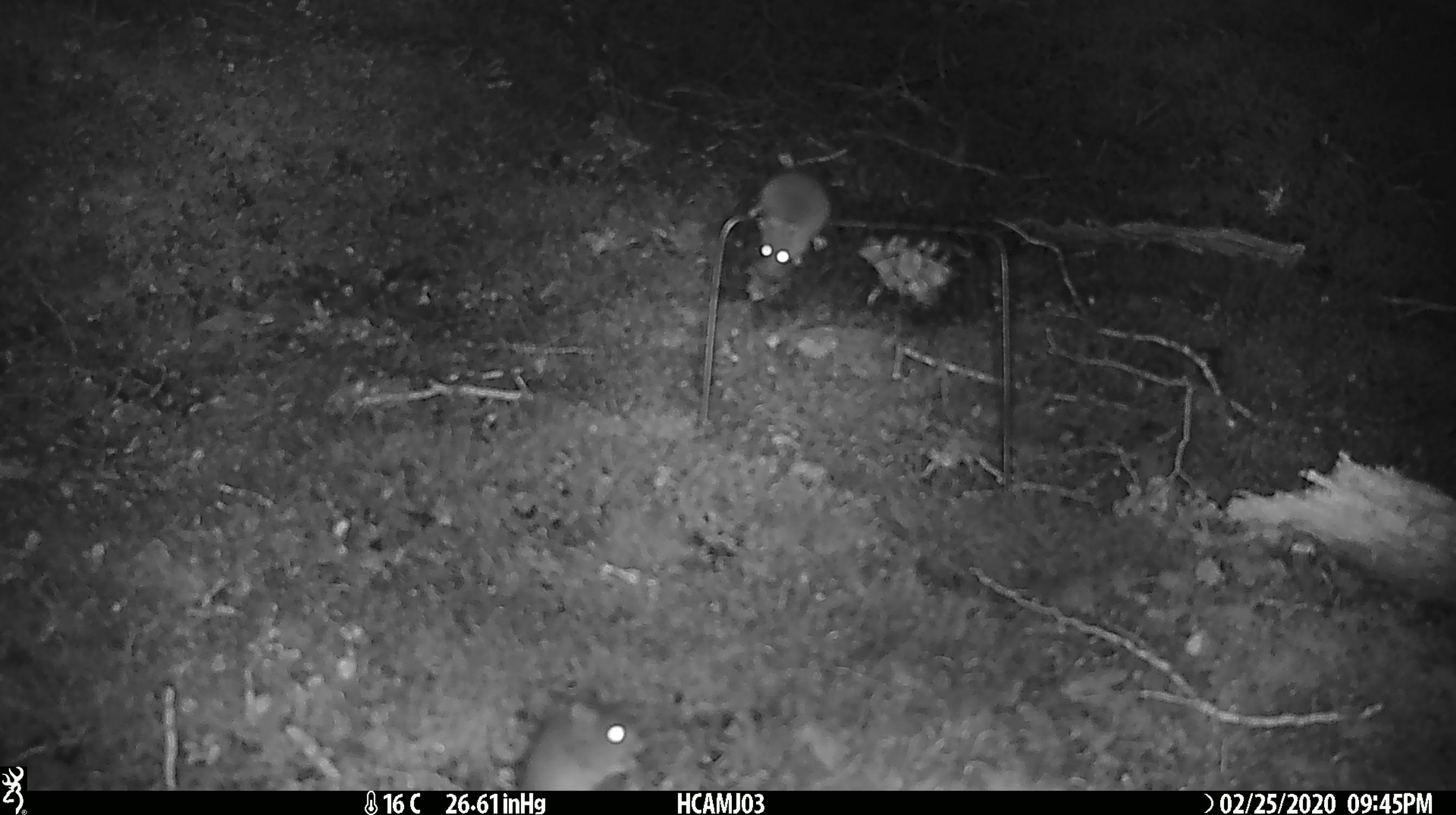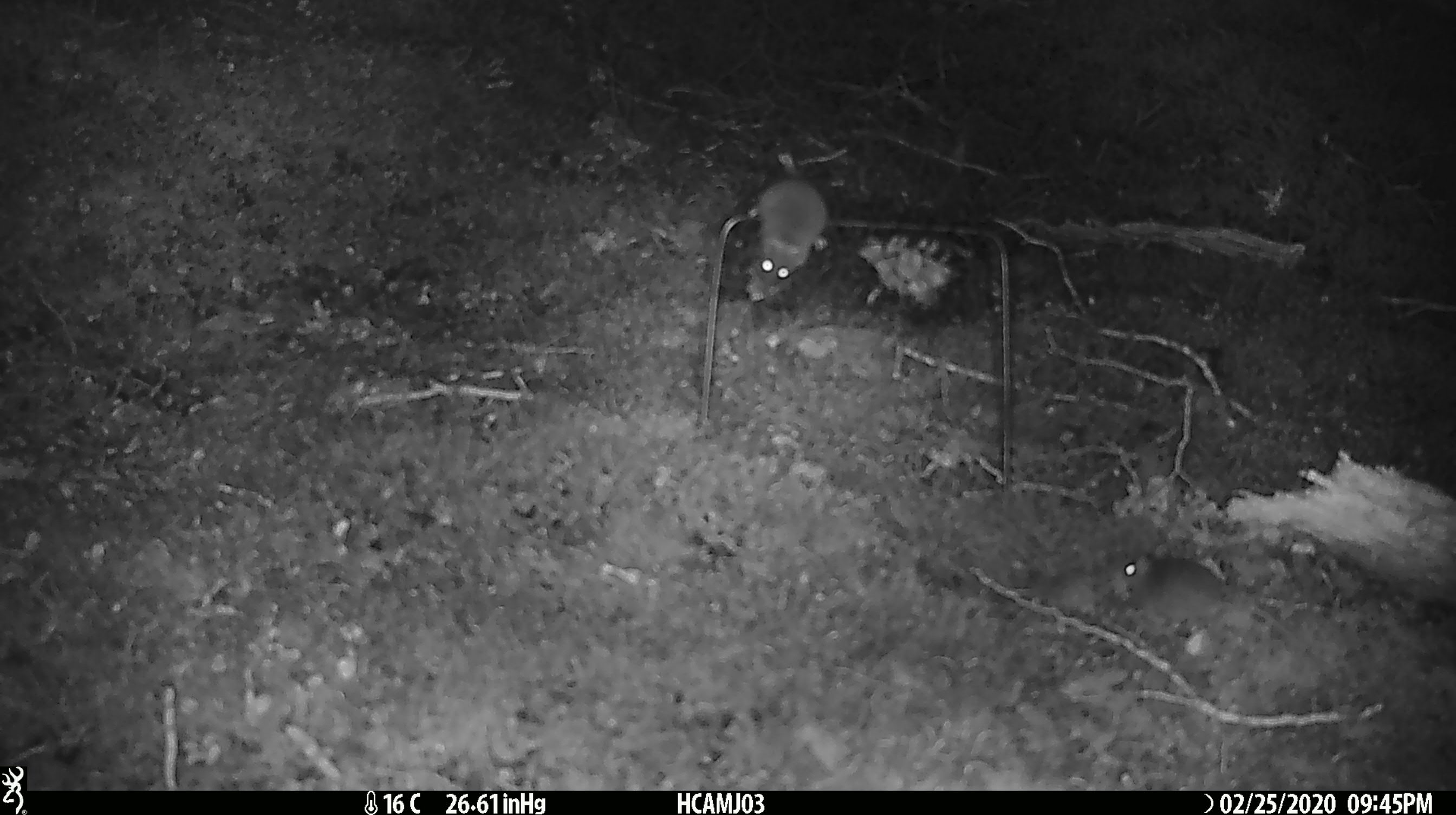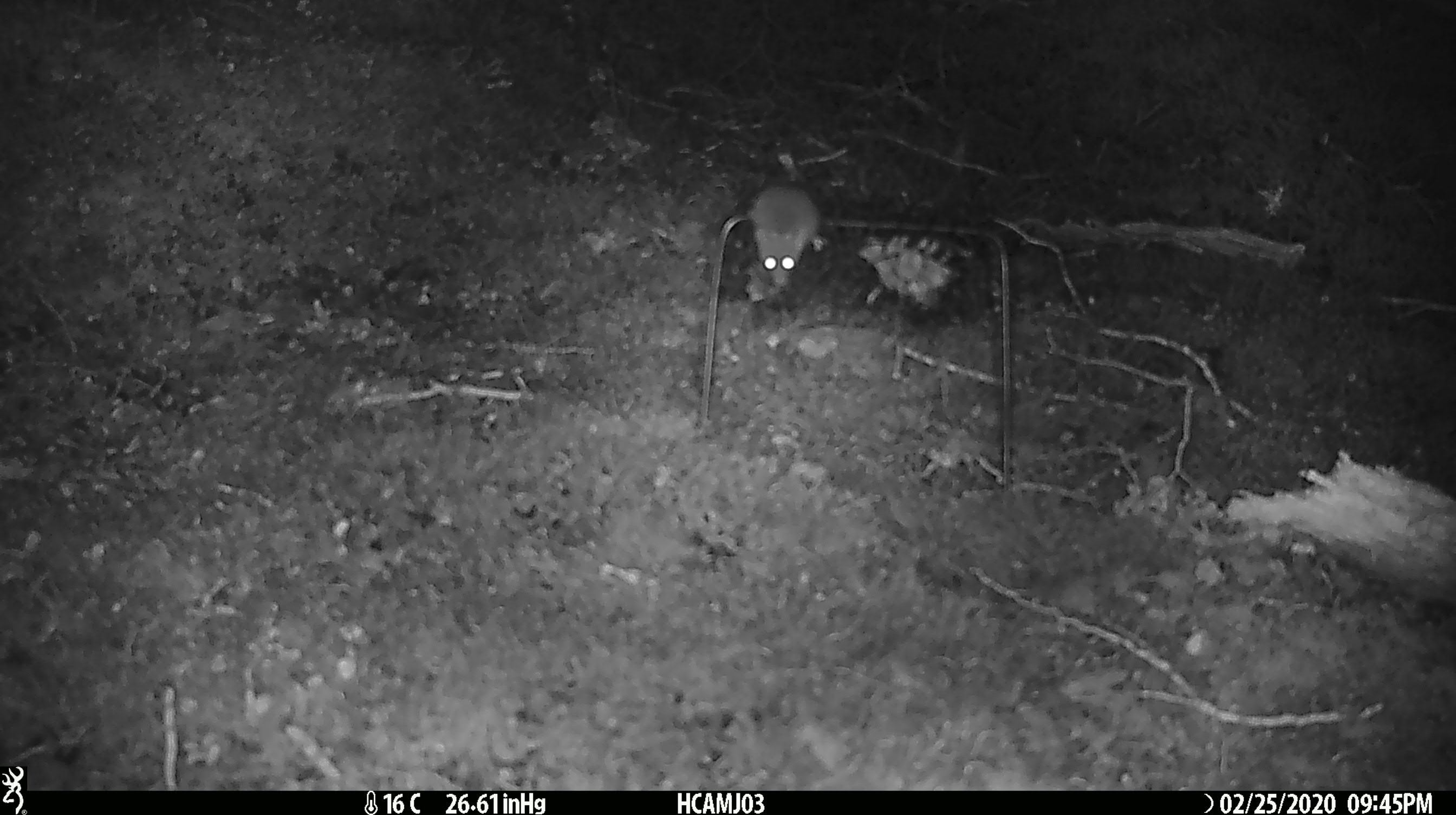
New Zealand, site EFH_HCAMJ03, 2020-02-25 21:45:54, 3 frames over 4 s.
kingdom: Animalia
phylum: Chordata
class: Mammalia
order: Rodentia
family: Muridae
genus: Mus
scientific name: Mus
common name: mouse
Mouse (Mus).